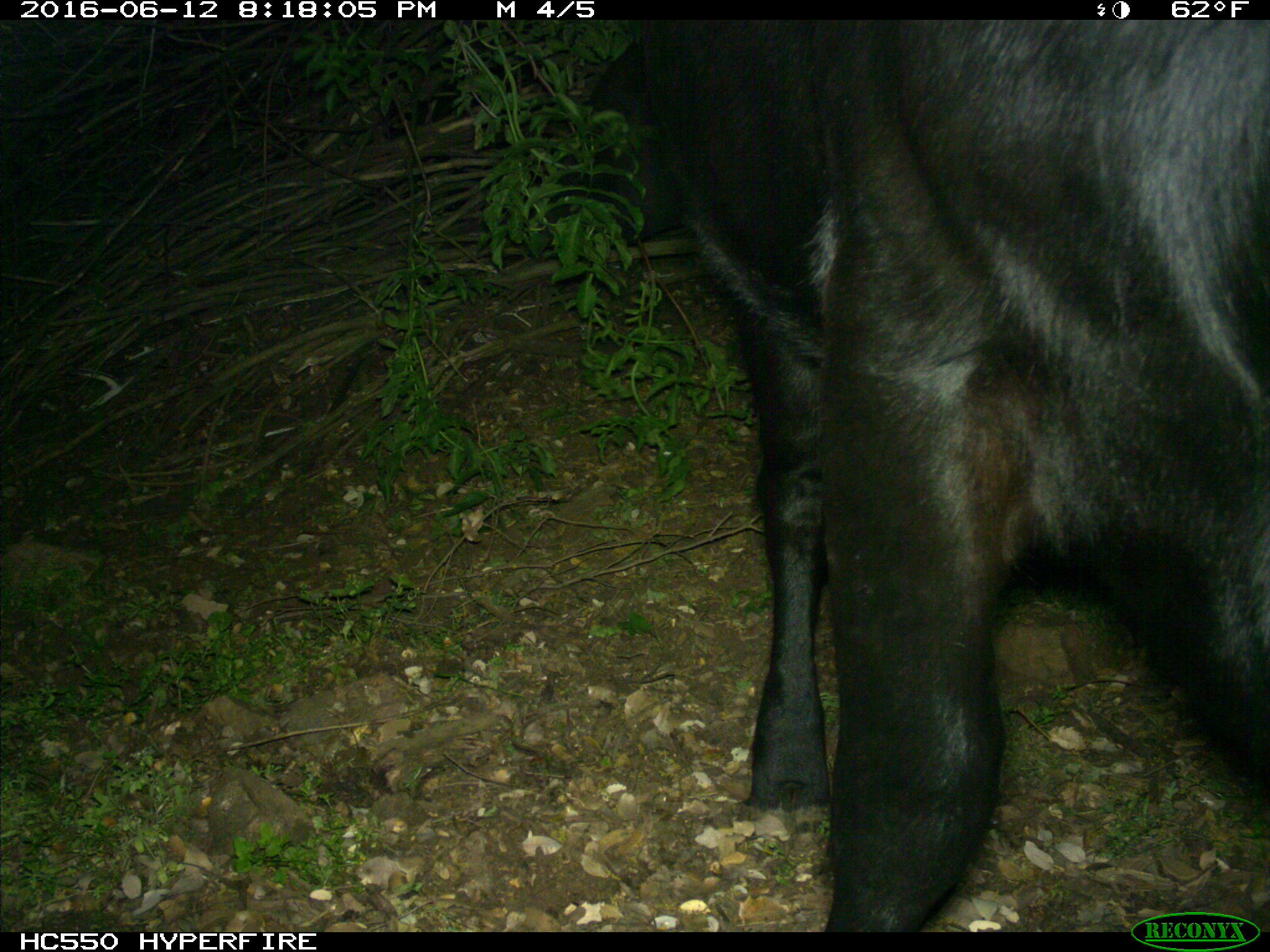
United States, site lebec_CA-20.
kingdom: Animalia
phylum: Chordata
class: Mammalia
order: Artiodactyla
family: Bovidae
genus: Bos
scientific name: Bos taurus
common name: domestic cow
Bos taurus (domestic cow).